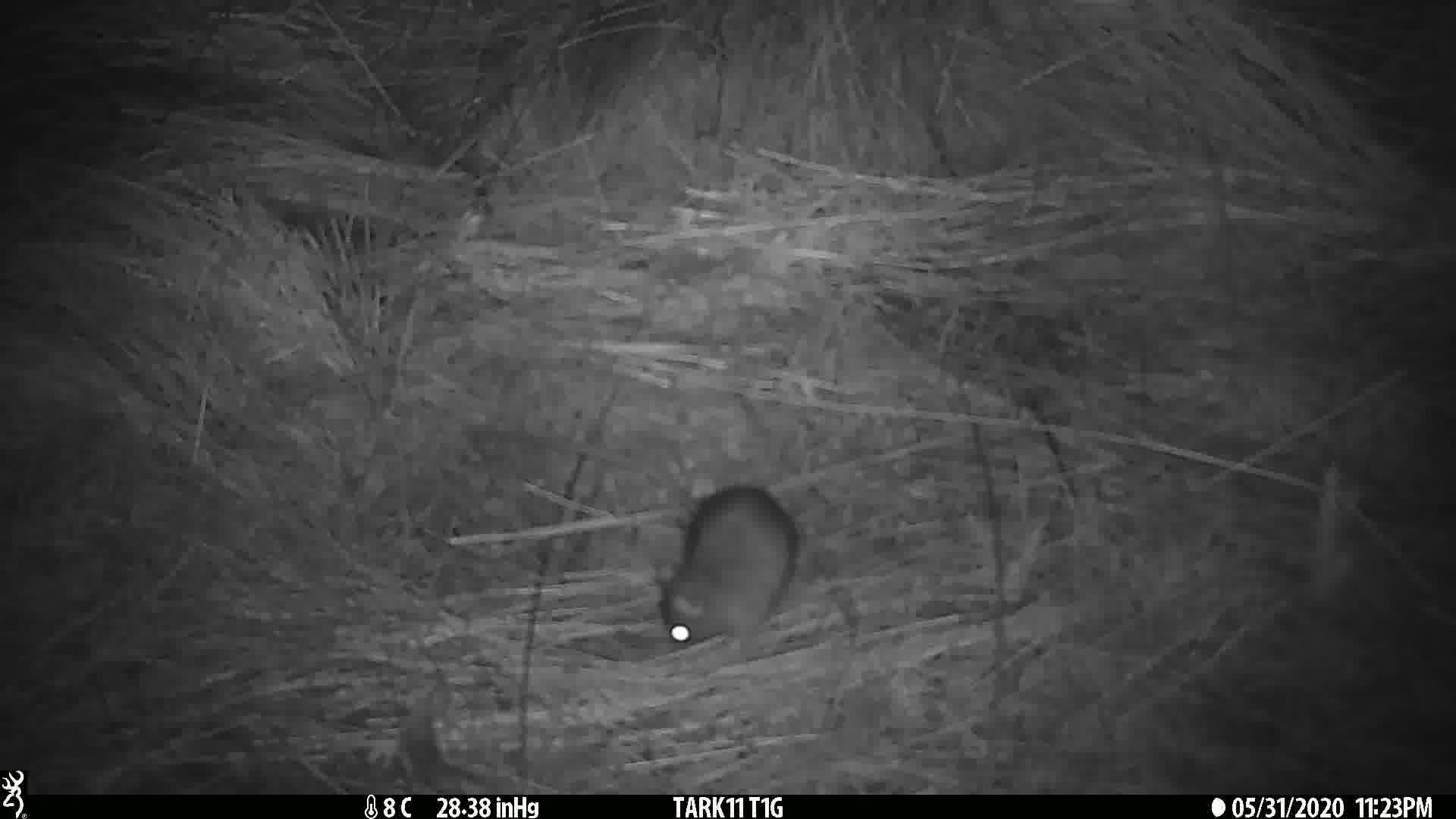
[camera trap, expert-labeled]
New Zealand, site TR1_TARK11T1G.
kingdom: Animalia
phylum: Chordata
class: Mammalia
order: Rodentia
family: Muridae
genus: Rattus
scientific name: Rattus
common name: rat